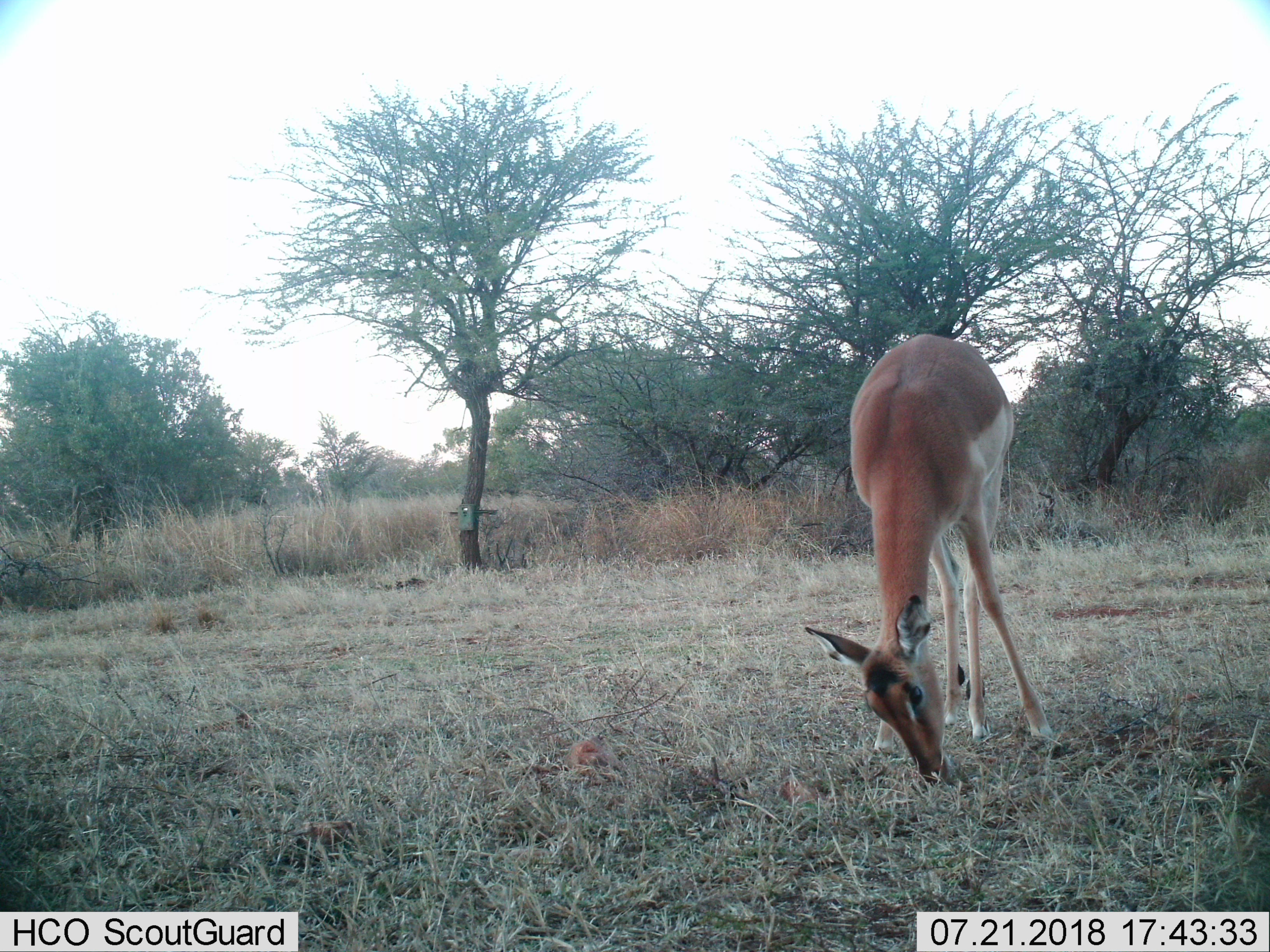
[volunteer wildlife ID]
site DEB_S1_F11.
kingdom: Animalia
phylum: Chordata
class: Mammalia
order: Artiodactyla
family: Bovidae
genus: Aepyceros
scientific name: Aepyceros melampus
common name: impala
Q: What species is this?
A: Impala (Aepyceros melampus).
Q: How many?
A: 1.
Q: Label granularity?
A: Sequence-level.